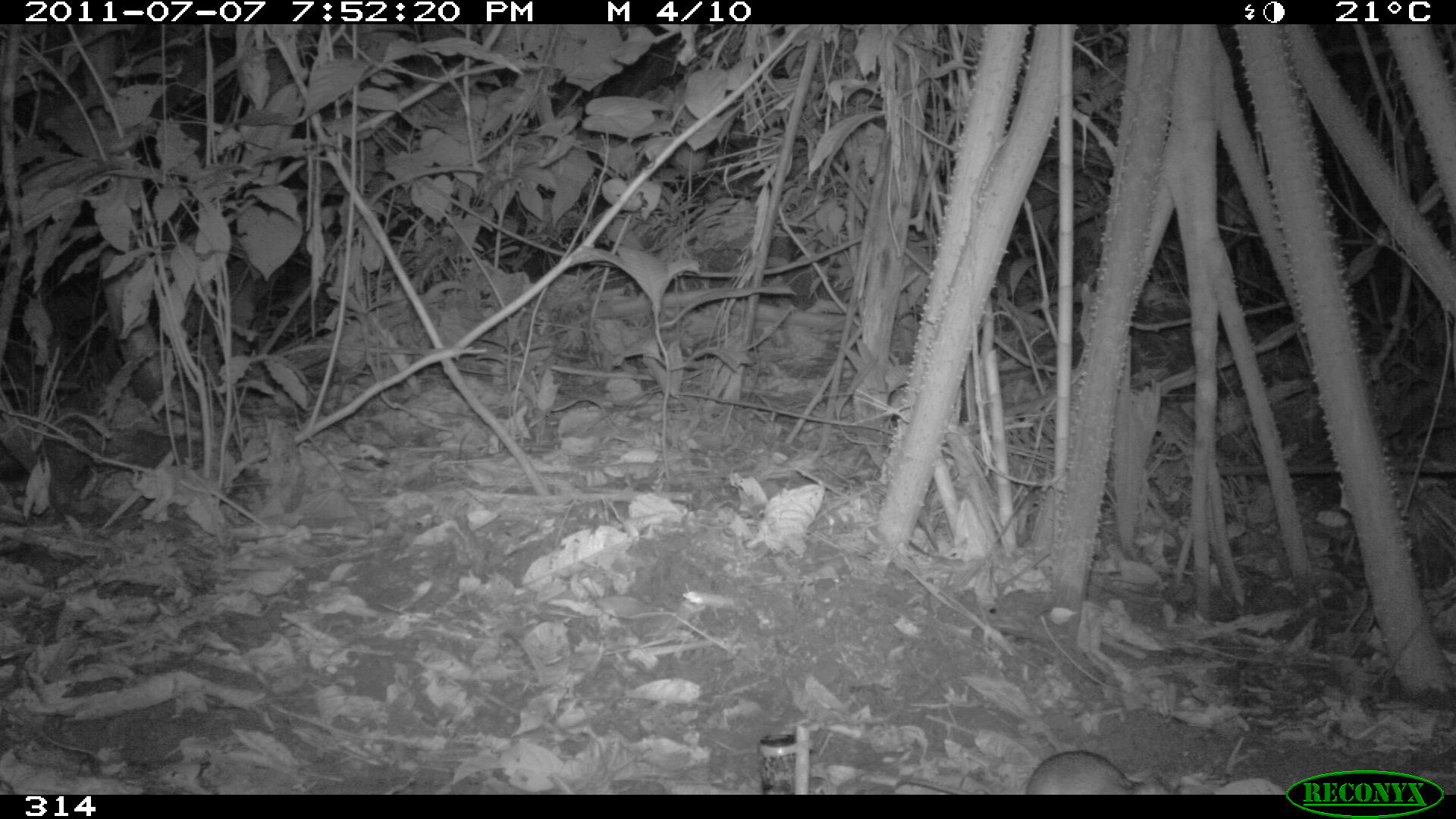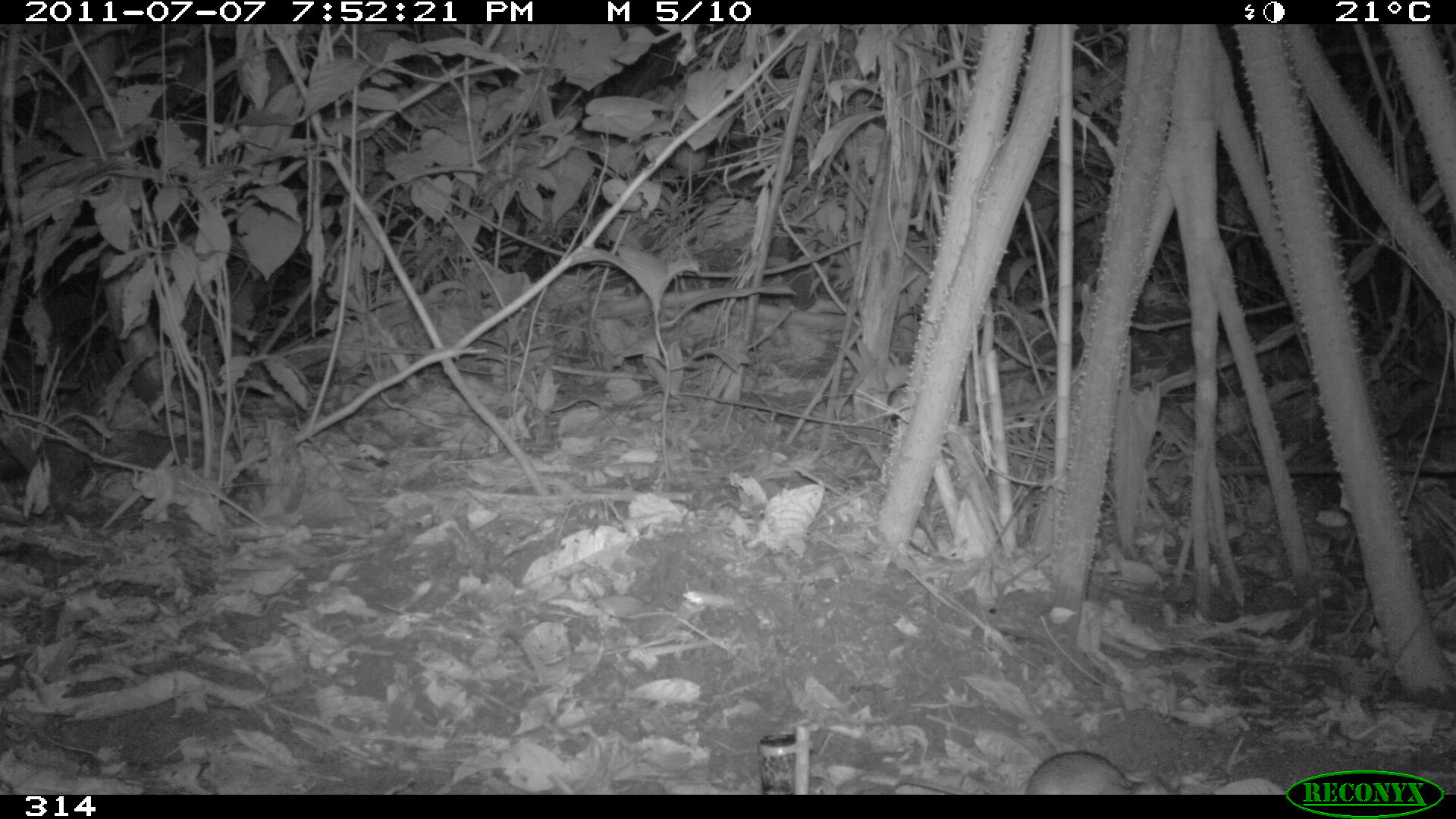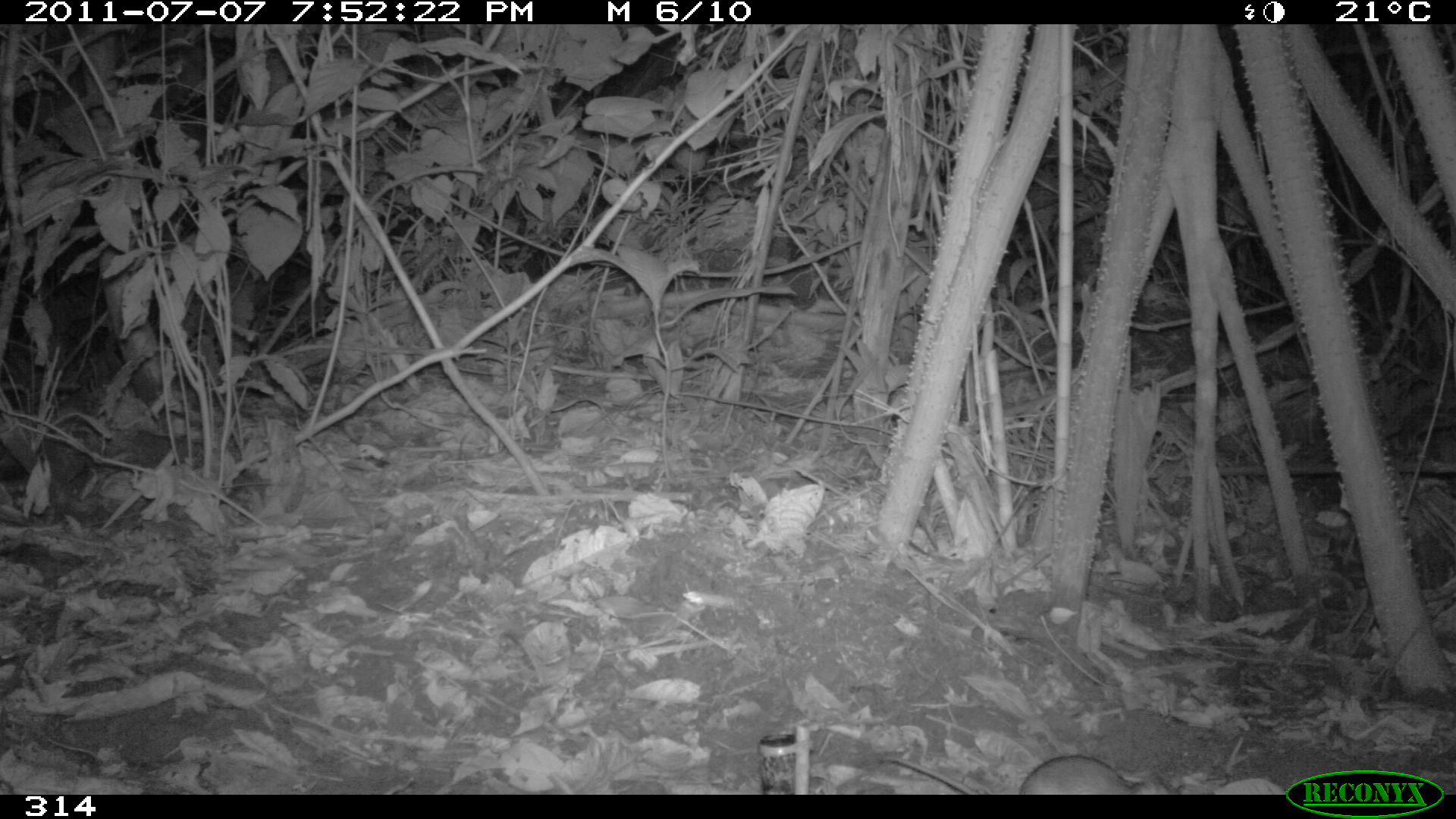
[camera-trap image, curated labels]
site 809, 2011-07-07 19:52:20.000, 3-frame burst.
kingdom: Animalia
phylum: Chordata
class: Mammalia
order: Rodentia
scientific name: Rodentia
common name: rodents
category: unknown rodent